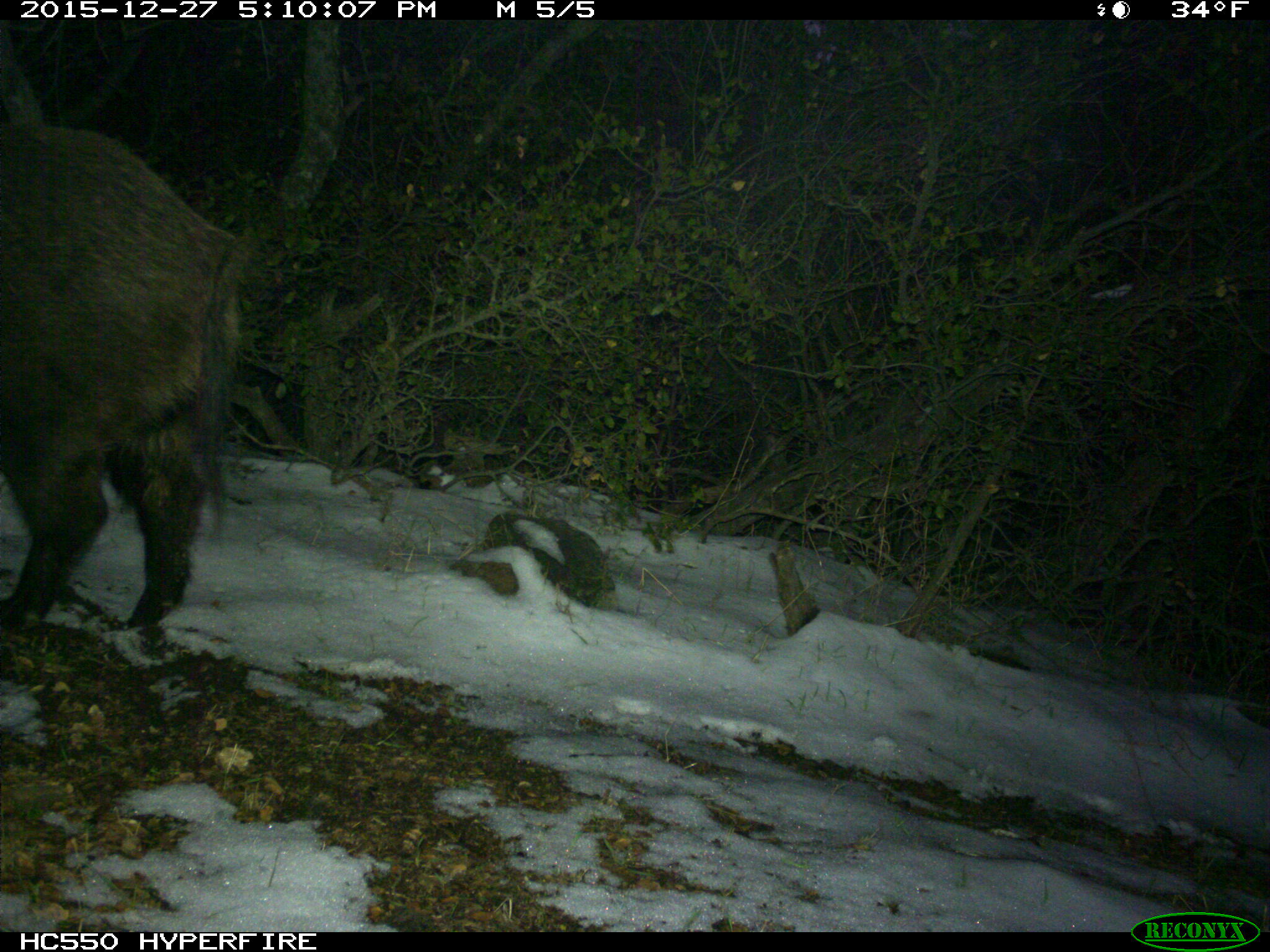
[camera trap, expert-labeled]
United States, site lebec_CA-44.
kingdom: Animalia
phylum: Chordata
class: Mammalia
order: Artiodactyla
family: Suidae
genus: Sus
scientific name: Sus scrofa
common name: wild boar